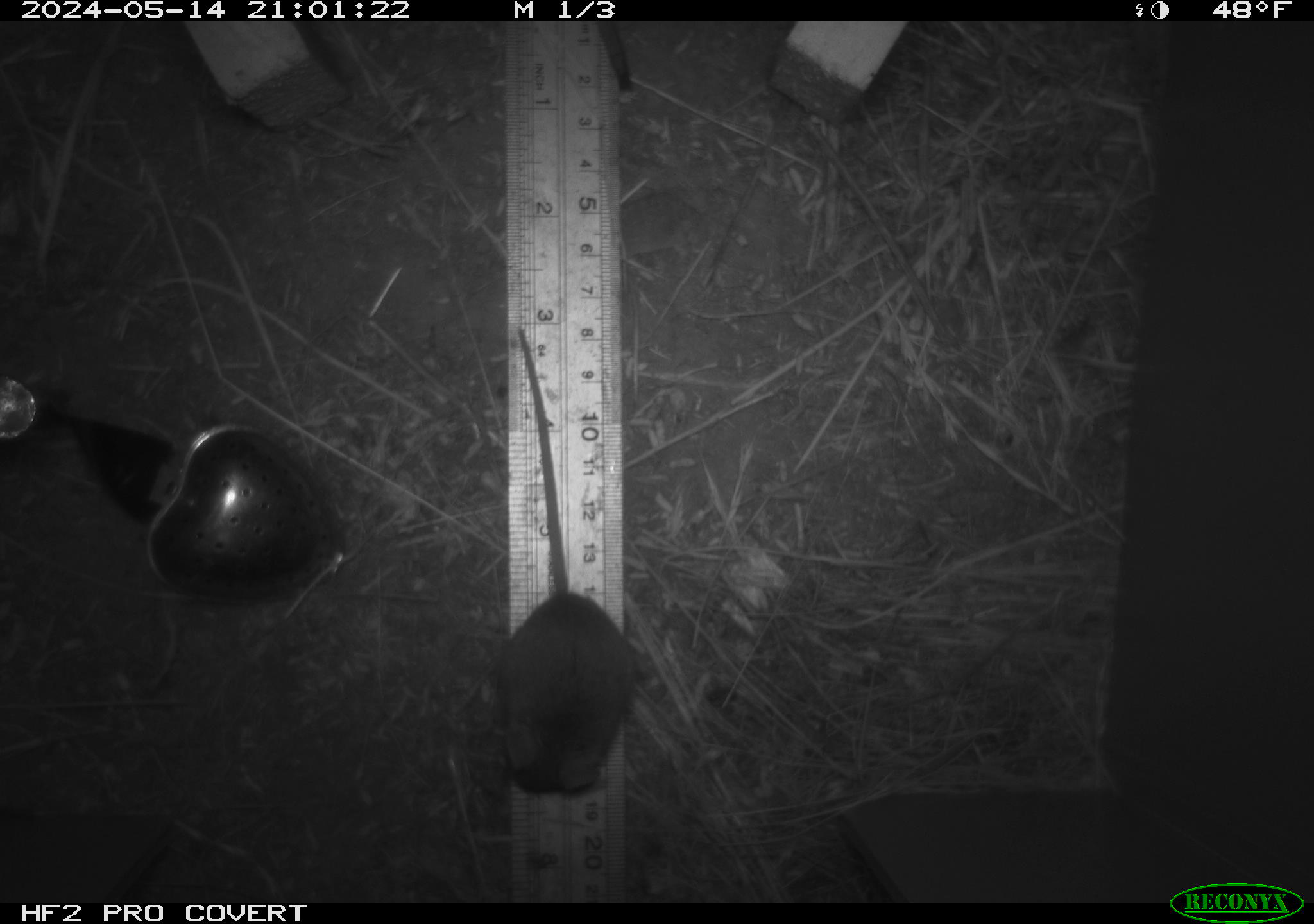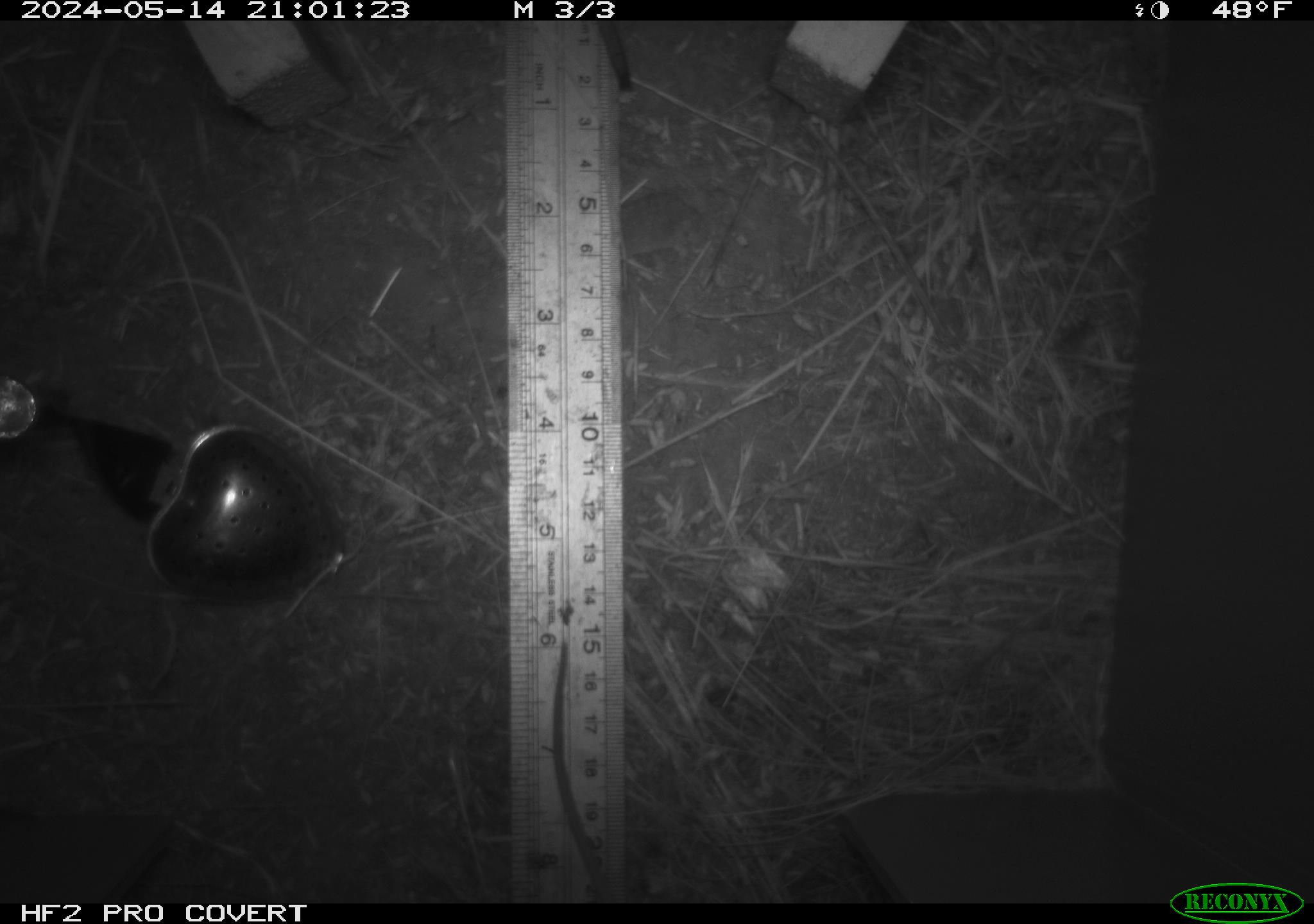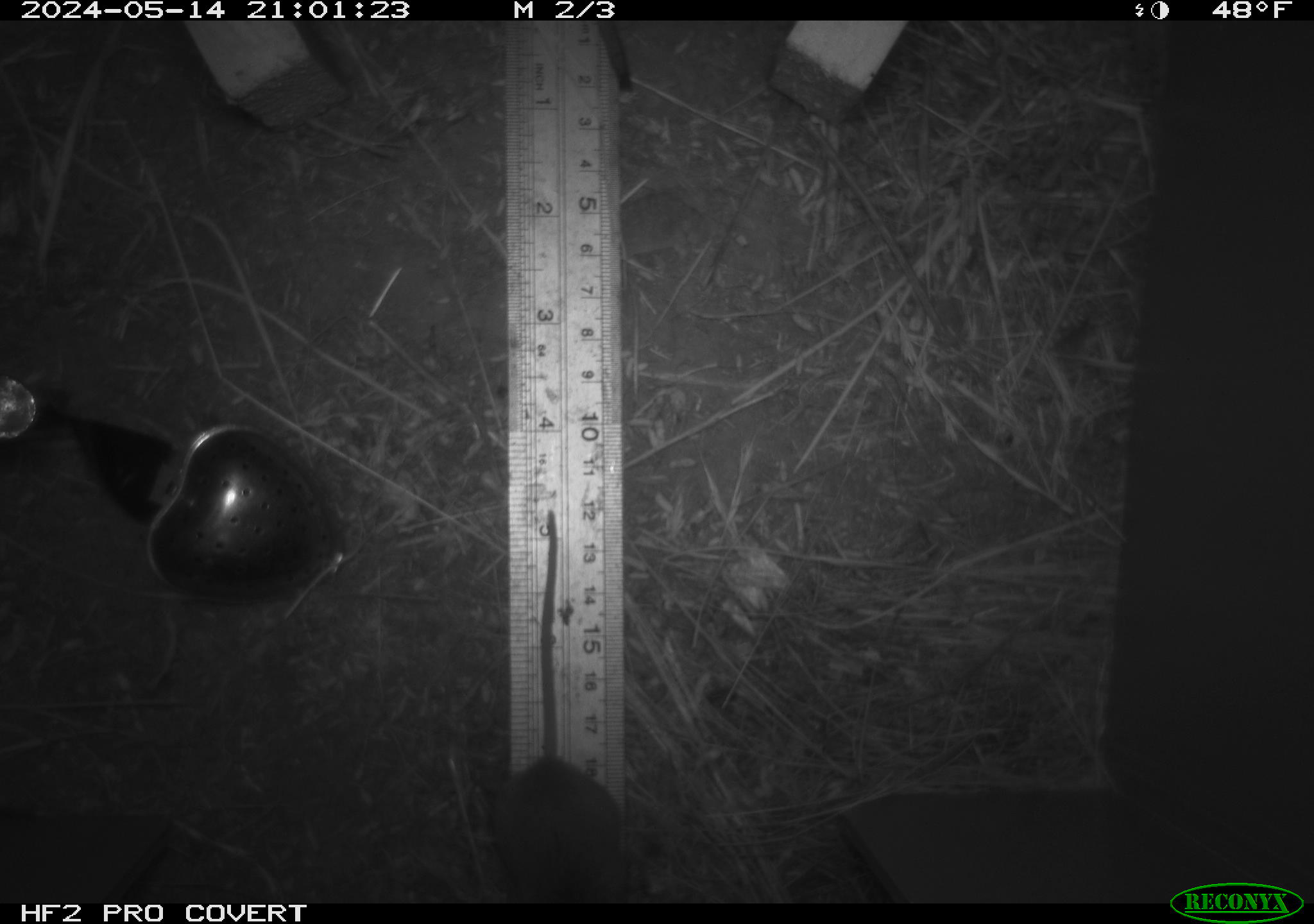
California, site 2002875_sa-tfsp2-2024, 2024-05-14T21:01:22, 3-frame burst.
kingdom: Animalia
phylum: Chordata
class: Mammalia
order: Rodentia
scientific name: Rodentia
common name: mouse species